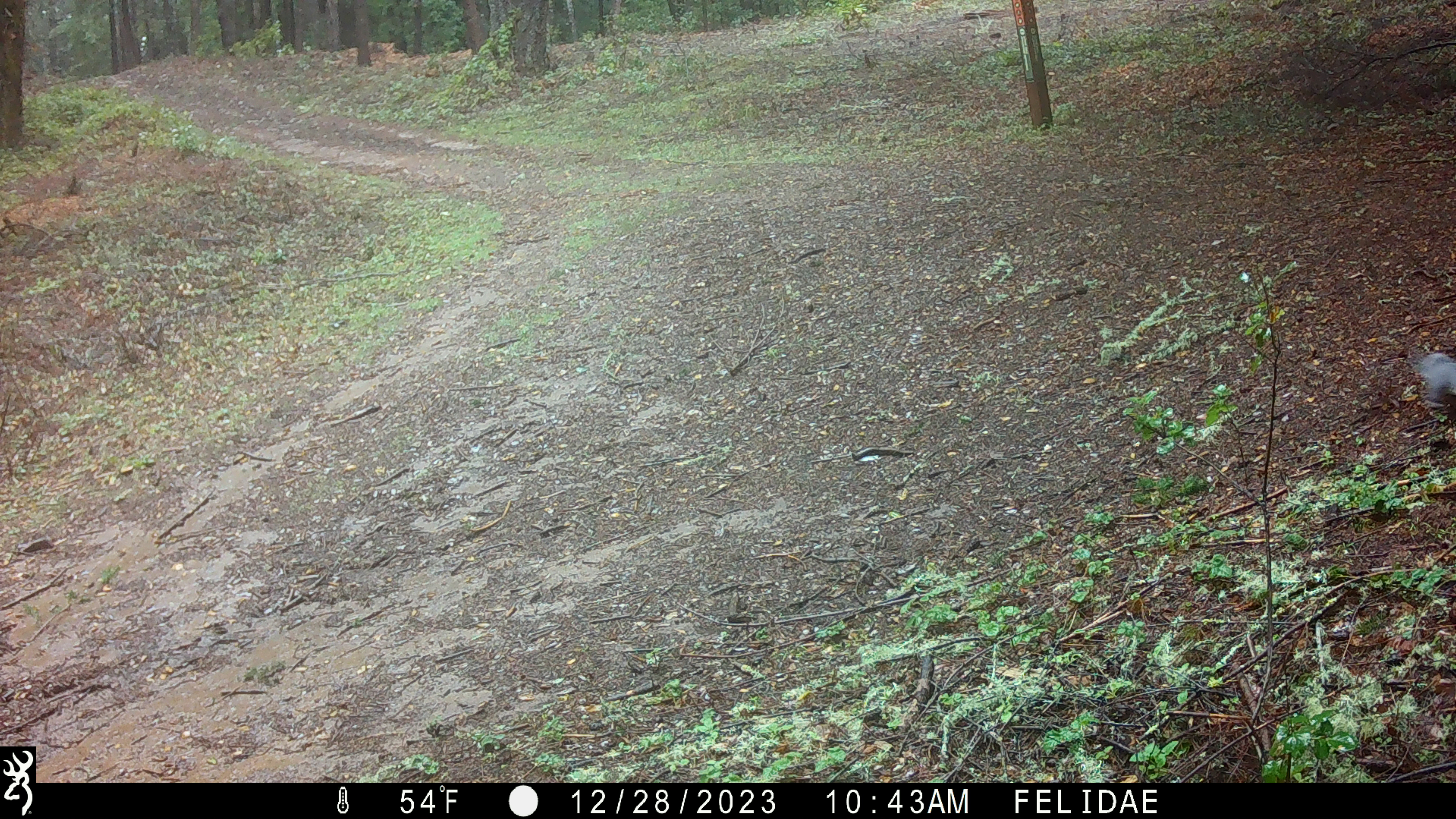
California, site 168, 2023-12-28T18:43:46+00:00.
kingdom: Animalia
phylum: Chordata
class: Mammalia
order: Rodentia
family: Sciuridae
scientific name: Sciuridae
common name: squirrel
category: unknown squirrel